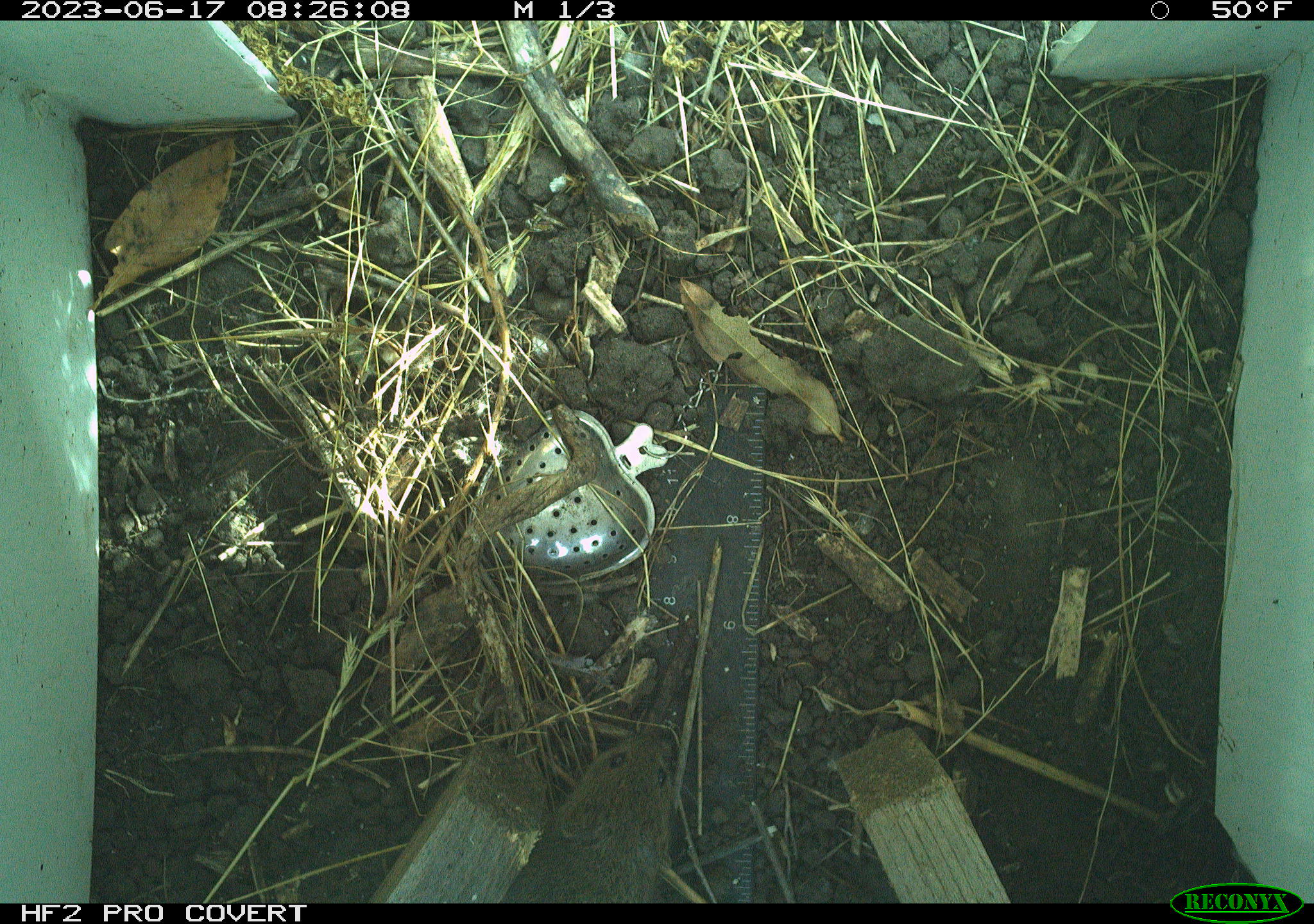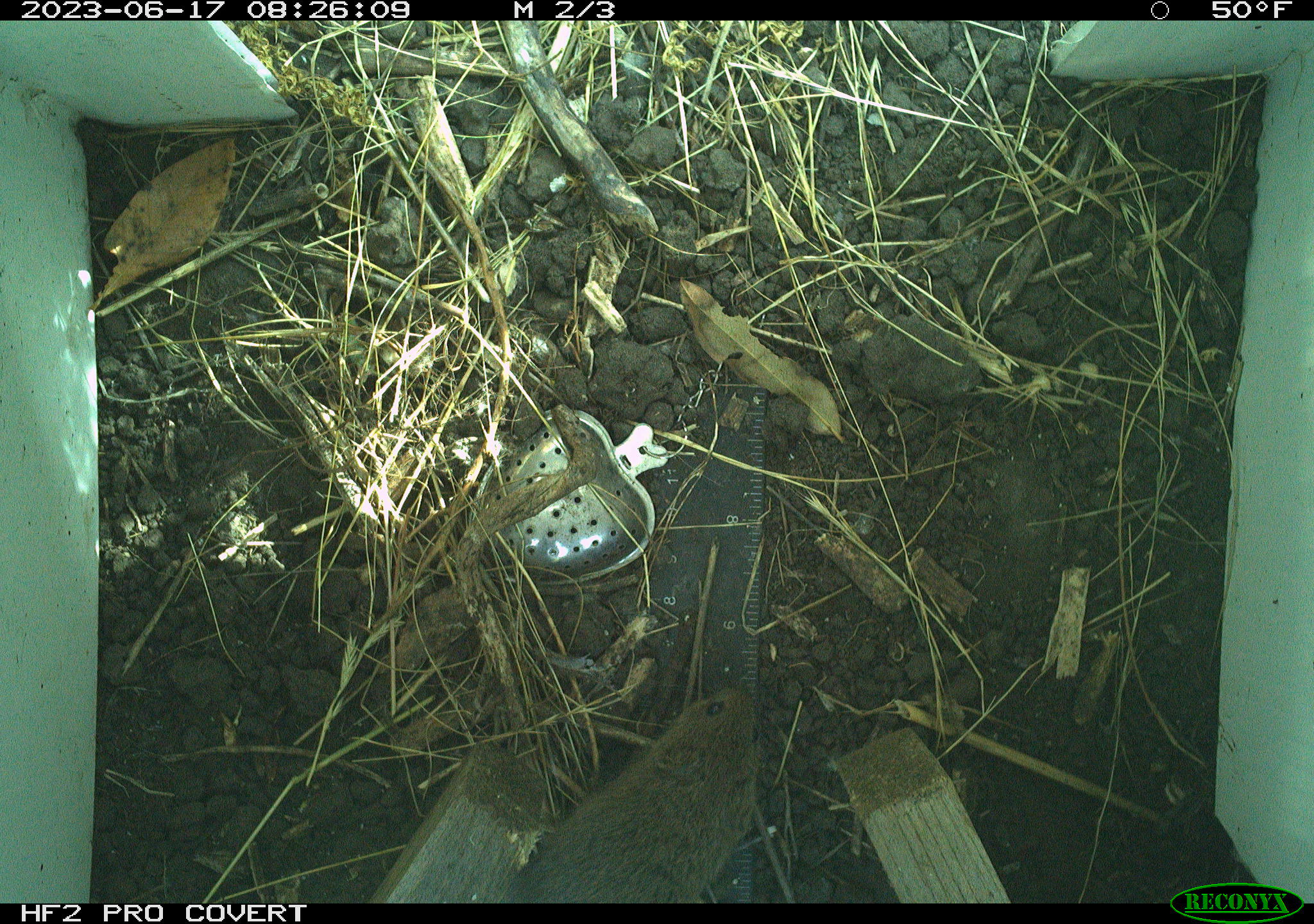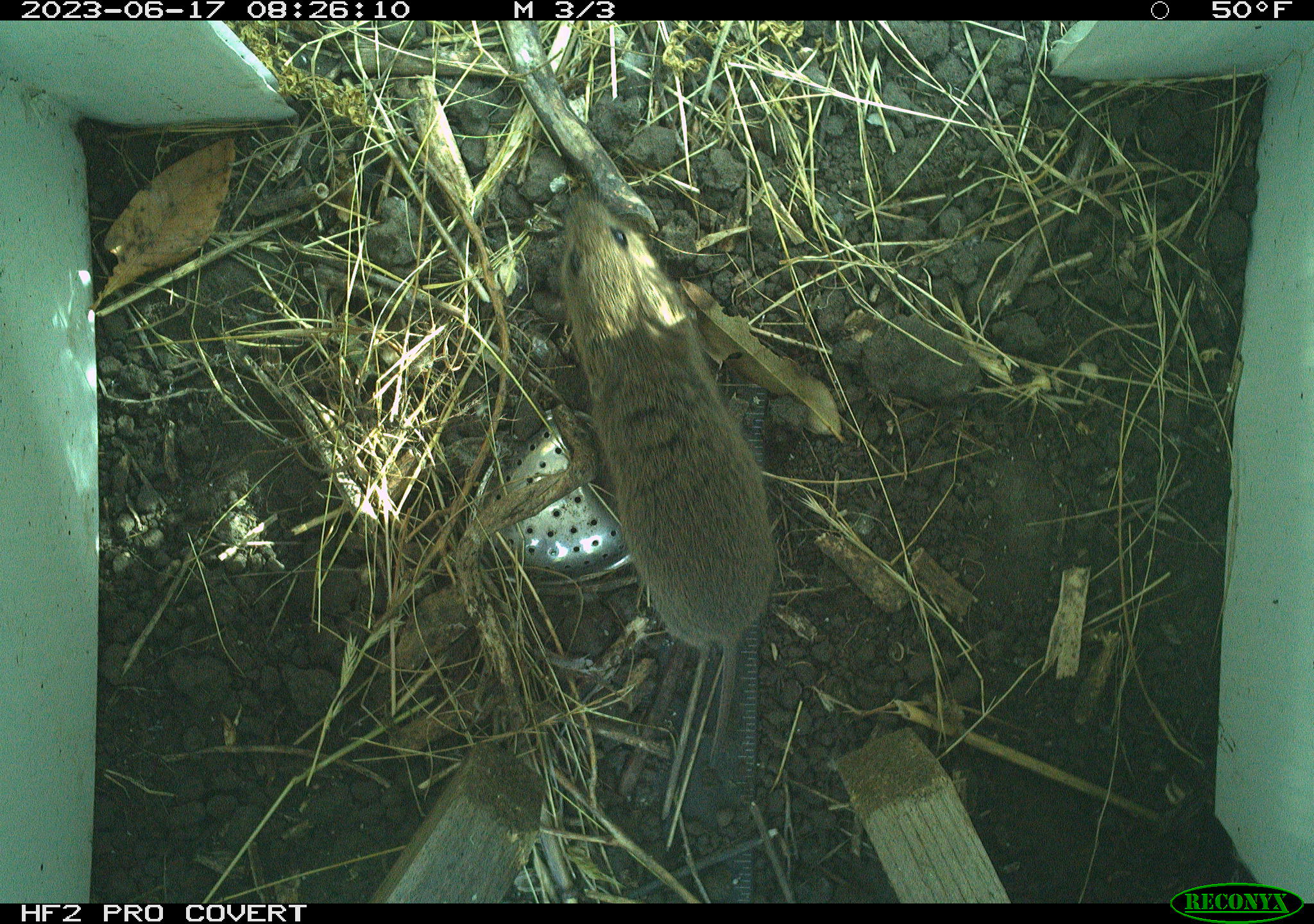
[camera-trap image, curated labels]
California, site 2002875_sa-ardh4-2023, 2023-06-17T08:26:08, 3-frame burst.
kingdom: Animalia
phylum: Chordata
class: Mammalia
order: Rodentia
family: Cricetidae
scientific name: Arvicolinae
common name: voles, lemmings, and muskrats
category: arvicolinae subfamily